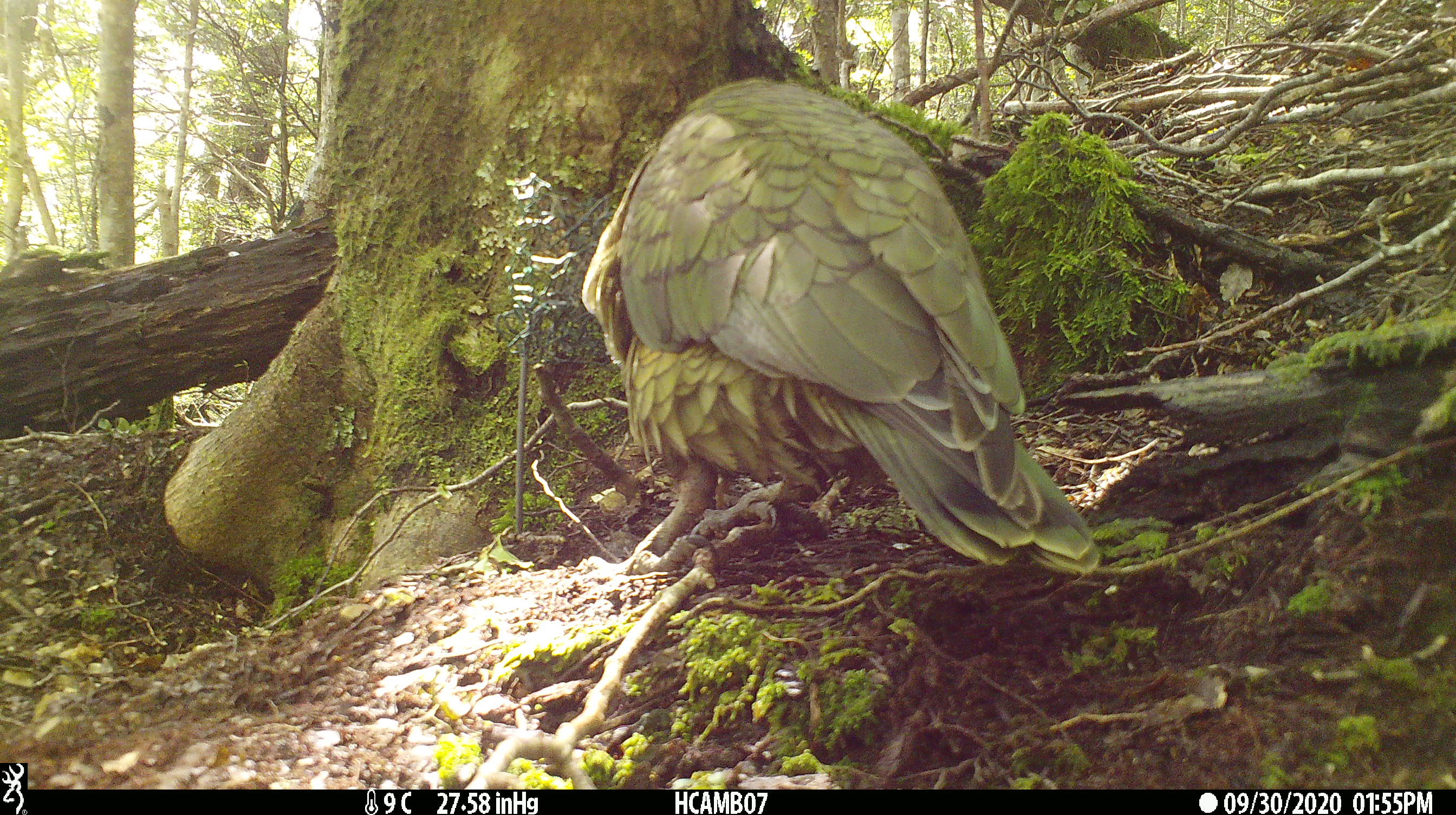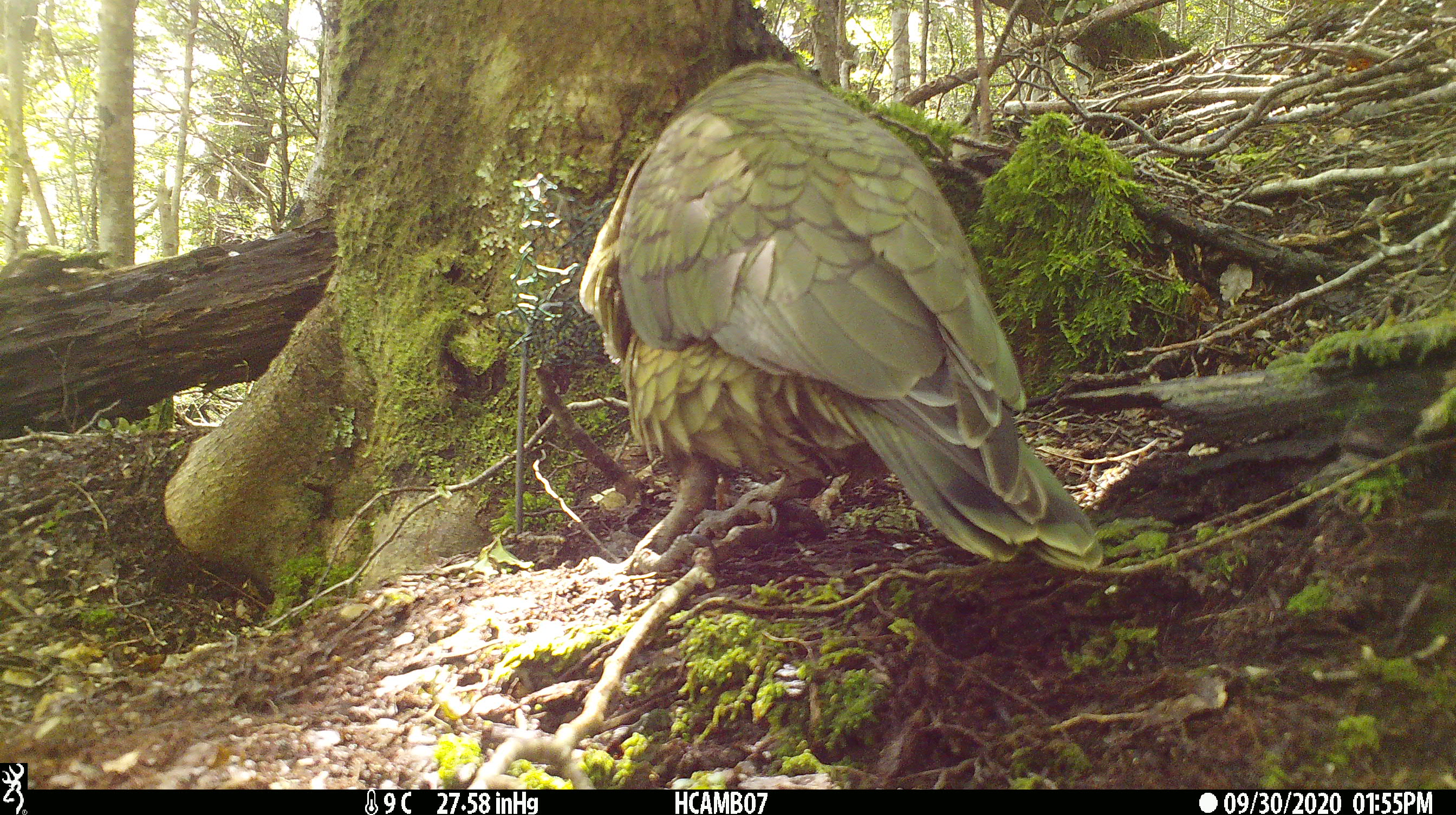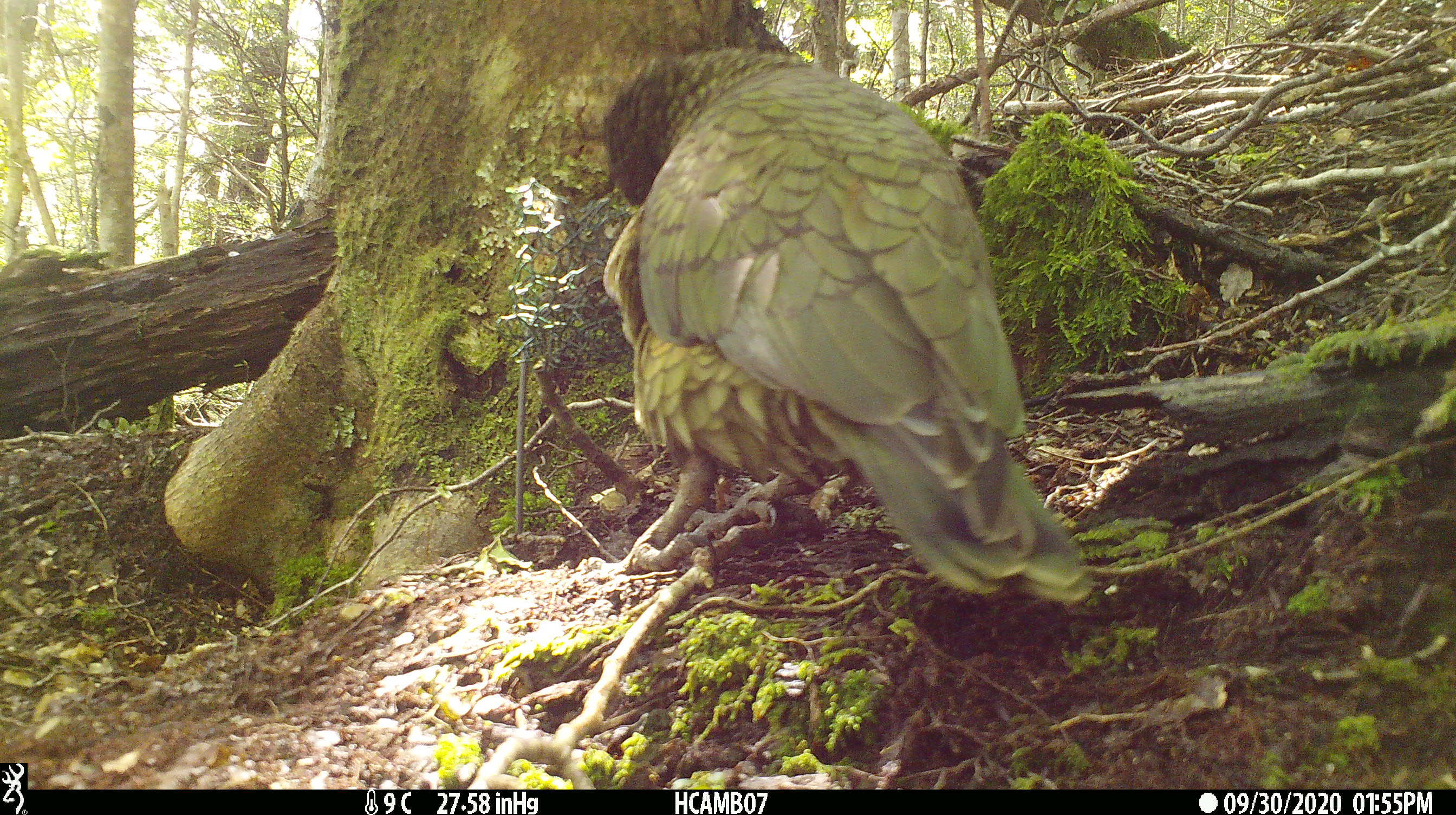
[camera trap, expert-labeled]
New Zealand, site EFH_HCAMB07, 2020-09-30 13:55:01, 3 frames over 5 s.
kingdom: Animalia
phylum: Chordata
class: Aves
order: Psittaciformes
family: Strigopidae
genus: Nestor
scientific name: Nestor notabilis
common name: kea